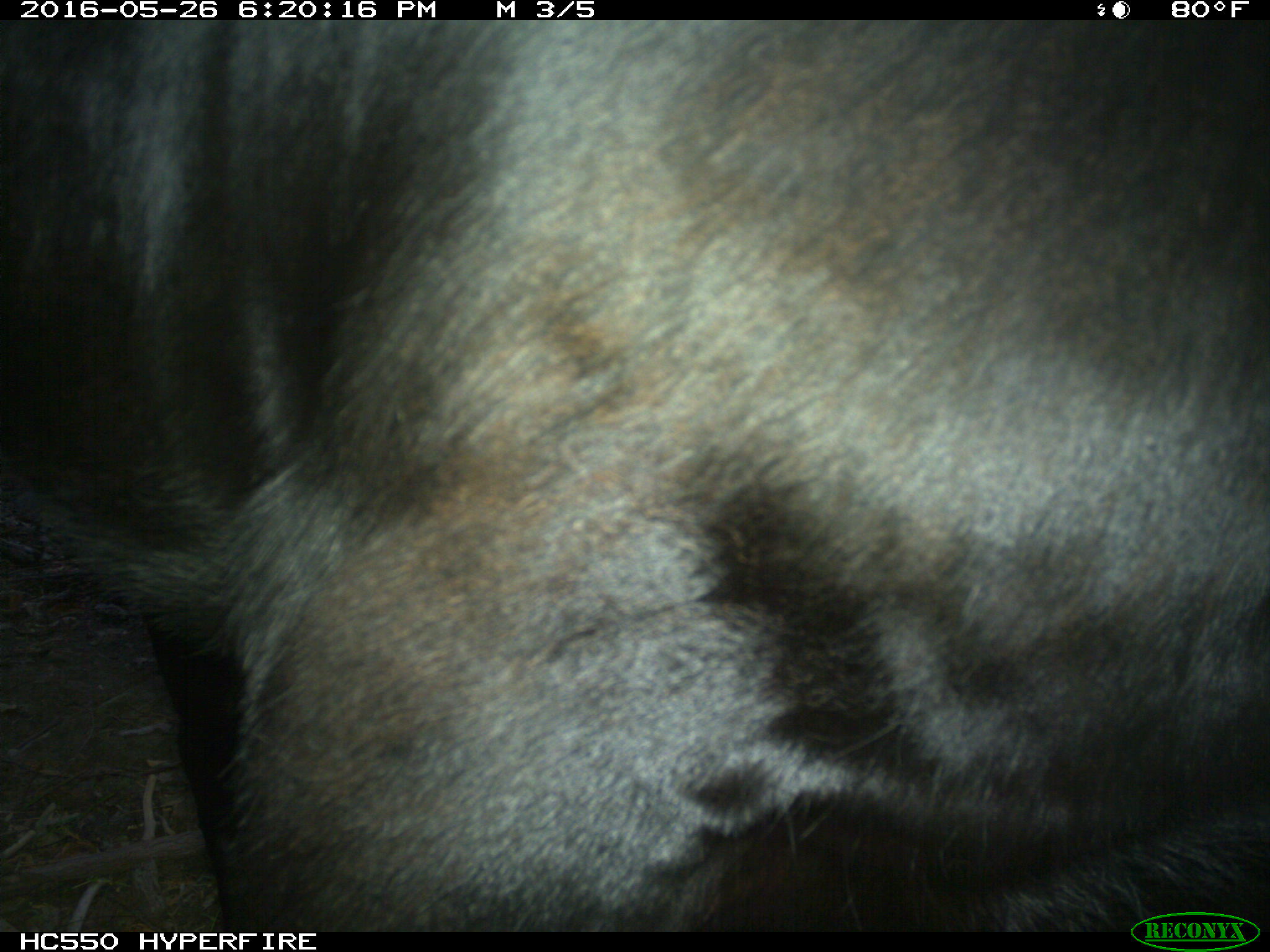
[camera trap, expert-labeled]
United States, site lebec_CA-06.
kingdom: Animalia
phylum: Chordata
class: Mammalia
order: Artiodactyla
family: Bovidae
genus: Bos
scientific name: Bos taurus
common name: domestic cow